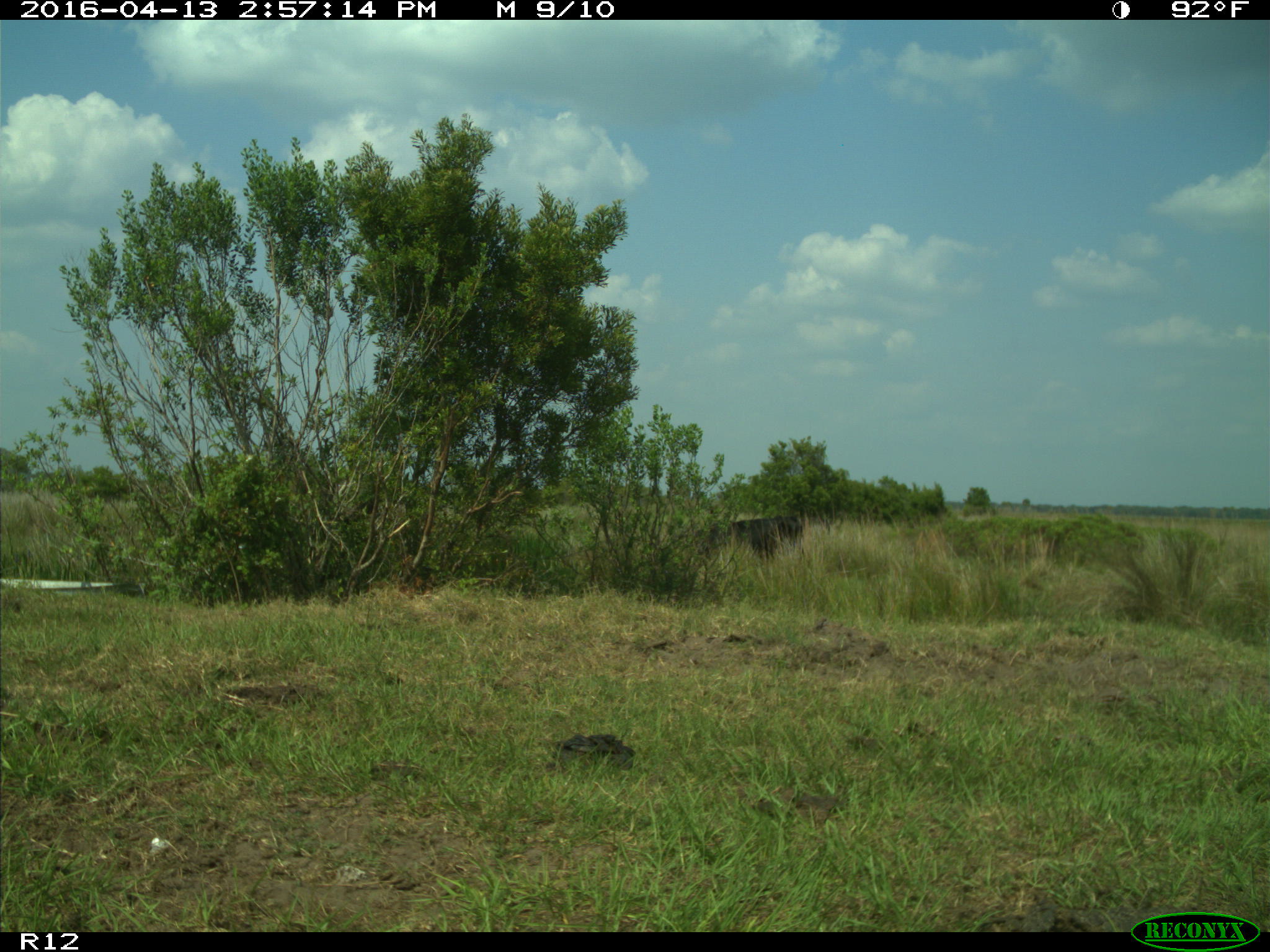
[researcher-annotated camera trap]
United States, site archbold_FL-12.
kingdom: Animalia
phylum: Chordata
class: Mammalia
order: Artiodactyla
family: Bovidae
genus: Bos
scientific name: Bos taurus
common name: domestic cow